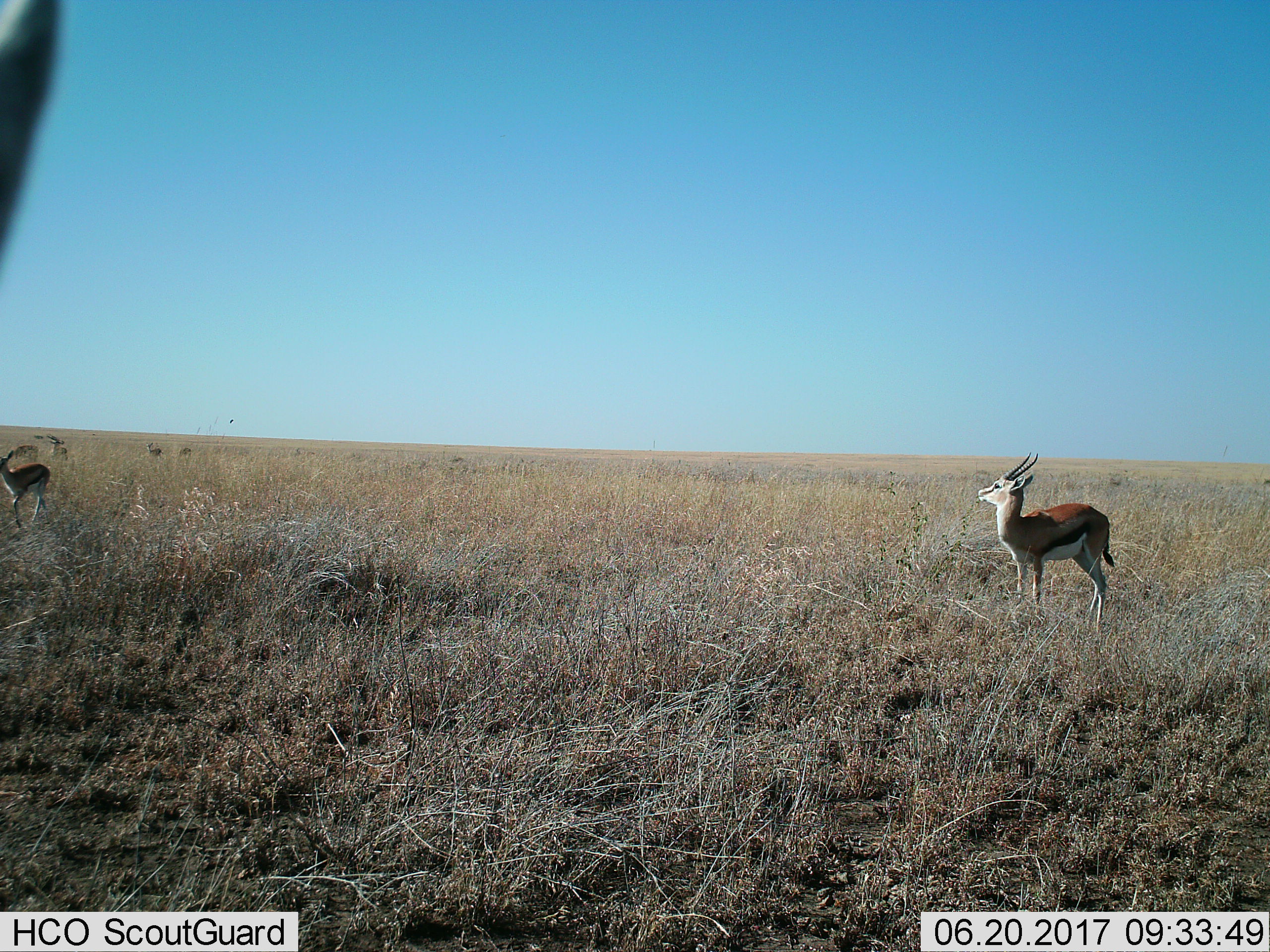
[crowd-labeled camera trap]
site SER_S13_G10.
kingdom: Animalia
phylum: Chordata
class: Mammalia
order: Artiodactyla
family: Bovidae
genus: Eudorcas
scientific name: Eudorcas thomsonii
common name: thomson's gazelle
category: gazellethomsons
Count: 6.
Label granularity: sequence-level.